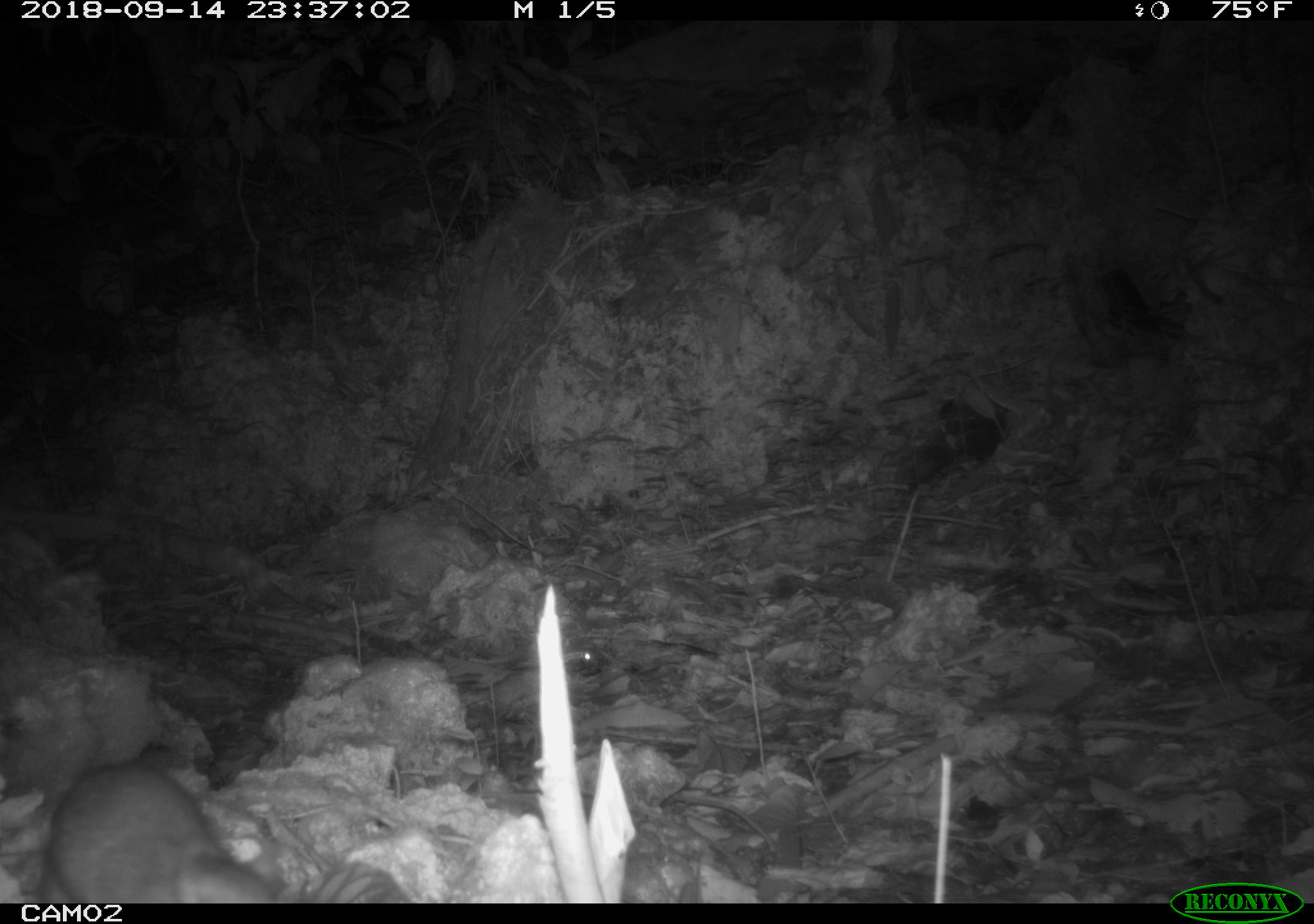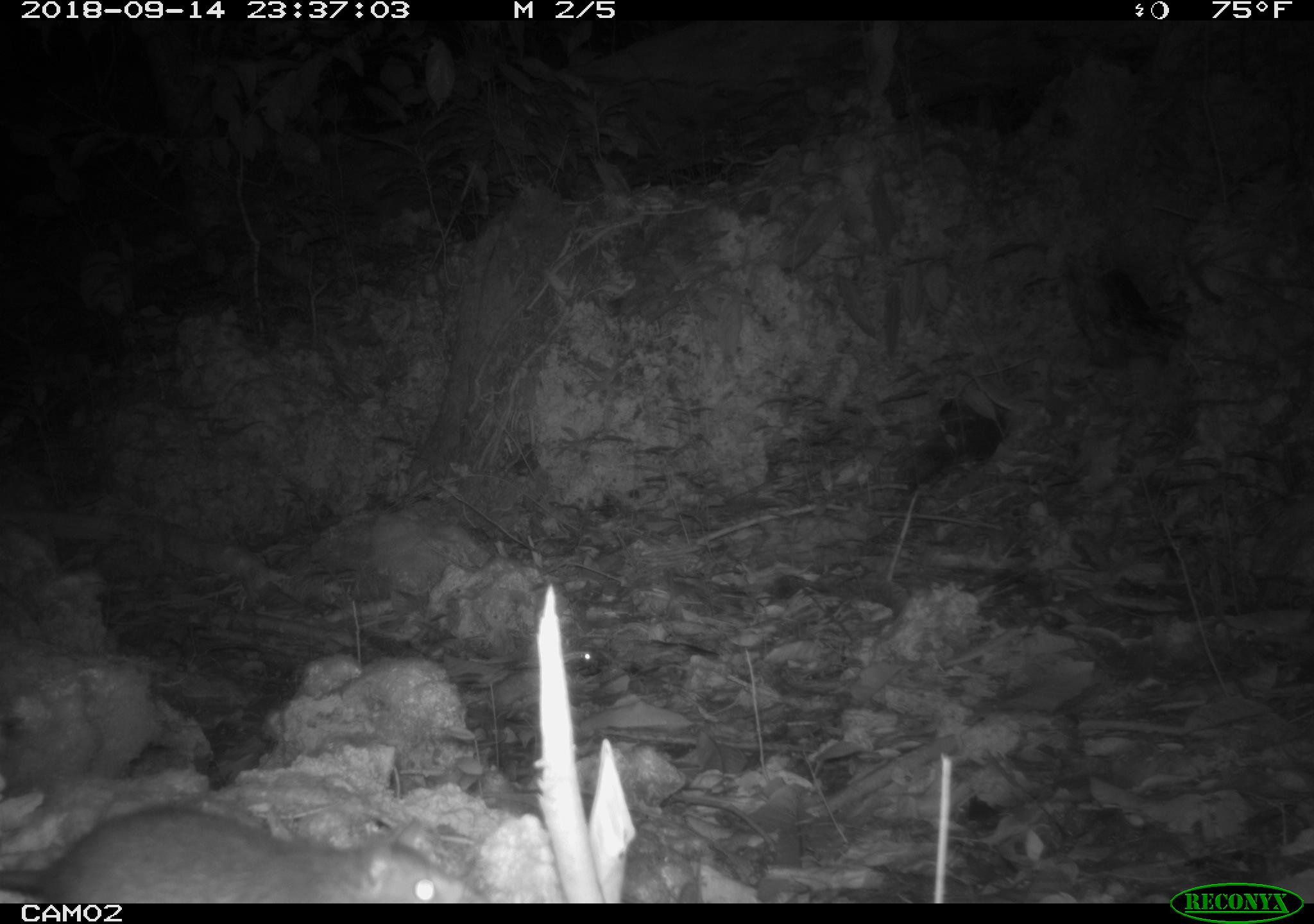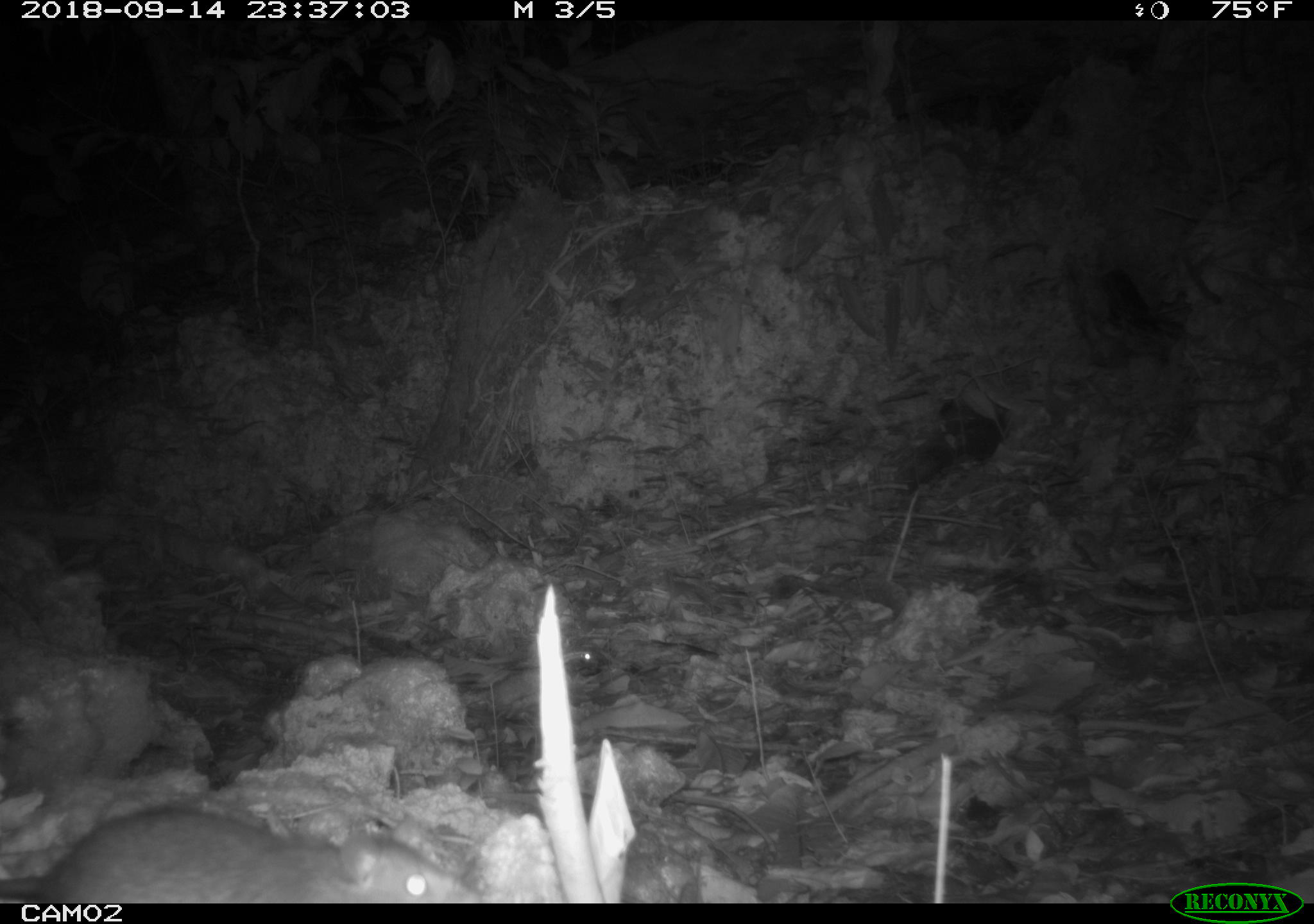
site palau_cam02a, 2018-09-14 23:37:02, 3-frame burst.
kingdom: Animalia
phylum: Chordata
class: Mammalia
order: Rodentia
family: Muridae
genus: Rattus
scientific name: Rattus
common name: rat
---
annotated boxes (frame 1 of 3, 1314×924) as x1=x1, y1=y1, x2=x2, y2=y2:
rat: x1=22, y1=757, x2=282, y2=904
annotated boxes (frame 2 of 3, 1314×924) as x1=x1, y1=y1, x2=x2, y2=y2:
rat: x1=7, y1=803, x2=488, y2=905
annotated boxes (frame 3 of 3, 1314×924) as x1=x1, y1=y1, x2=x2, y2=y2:
rat: x1=8, y1=805, x2=477, y2=904